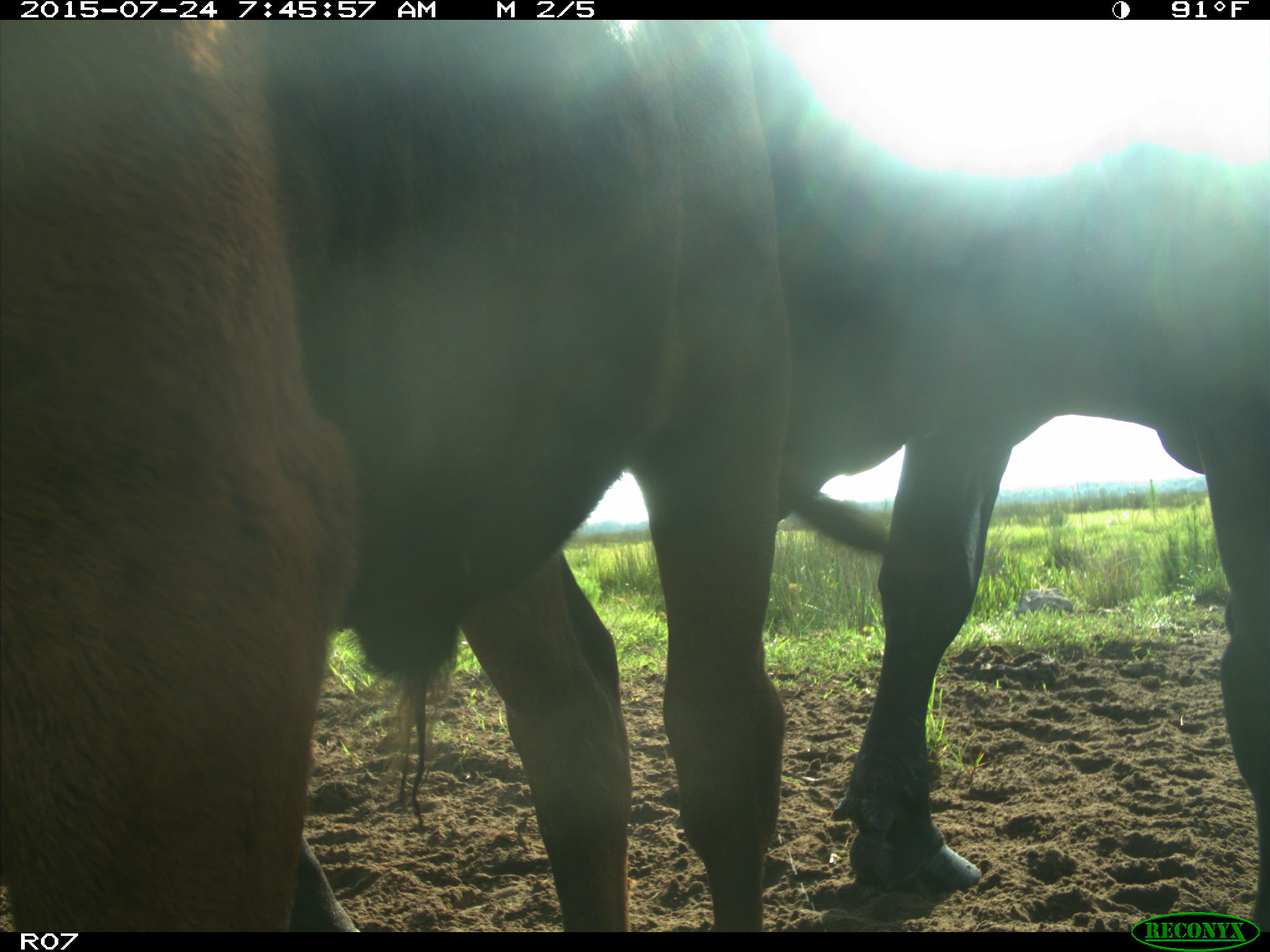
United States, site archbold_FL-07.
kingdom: Animalia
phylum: Chordata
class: Mammalia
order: Artiodactyla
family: Bovidae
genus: Bos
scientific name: Bos taurus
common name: domestic cow